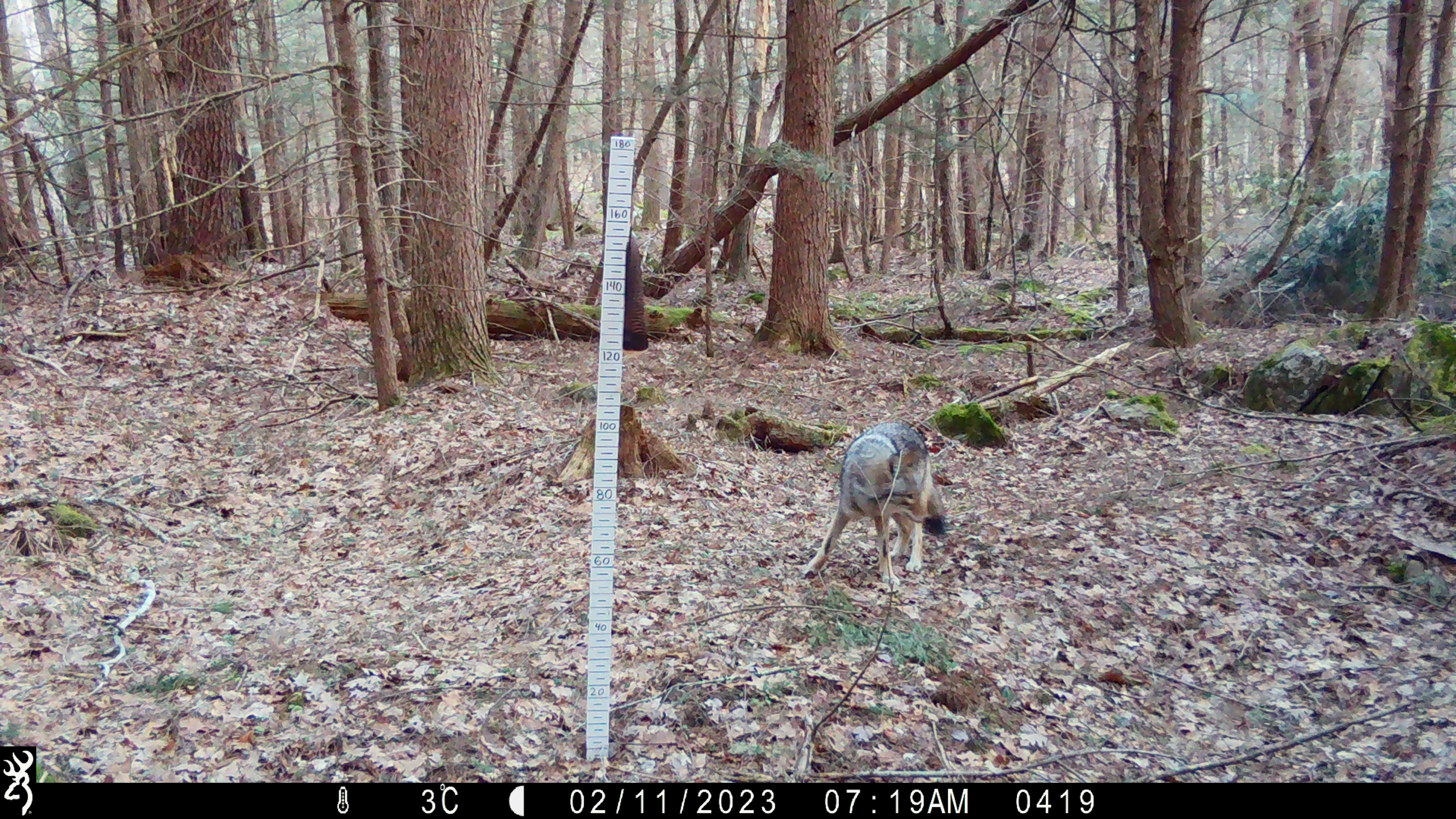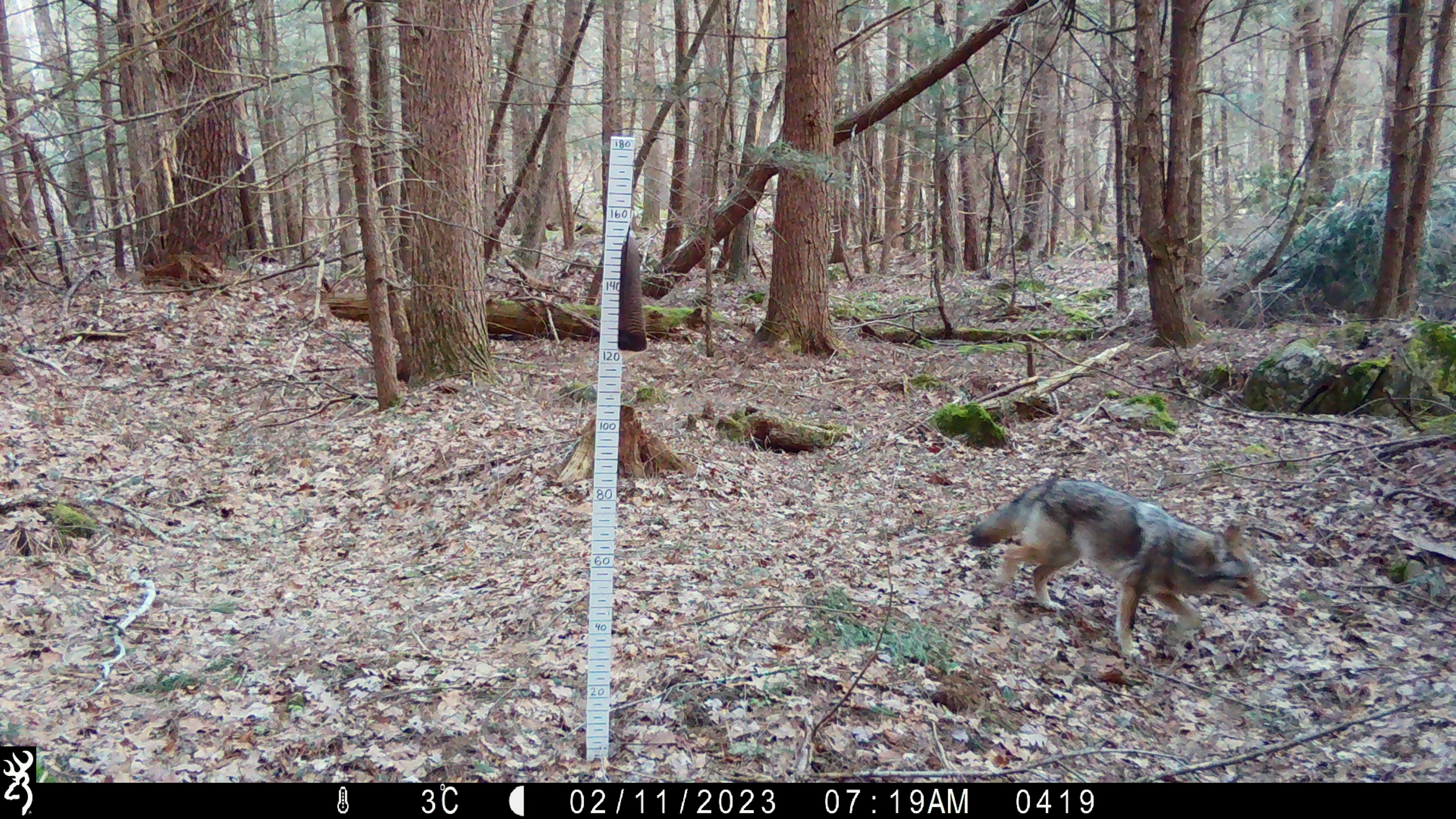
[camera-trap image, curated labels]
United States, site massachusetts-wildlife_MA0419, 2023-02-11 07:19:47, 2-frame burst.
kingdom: Animalia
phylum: Chordata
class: Mammalia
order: Carnivora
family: Canidae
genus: Canis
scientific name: Canis latrans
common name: coyote